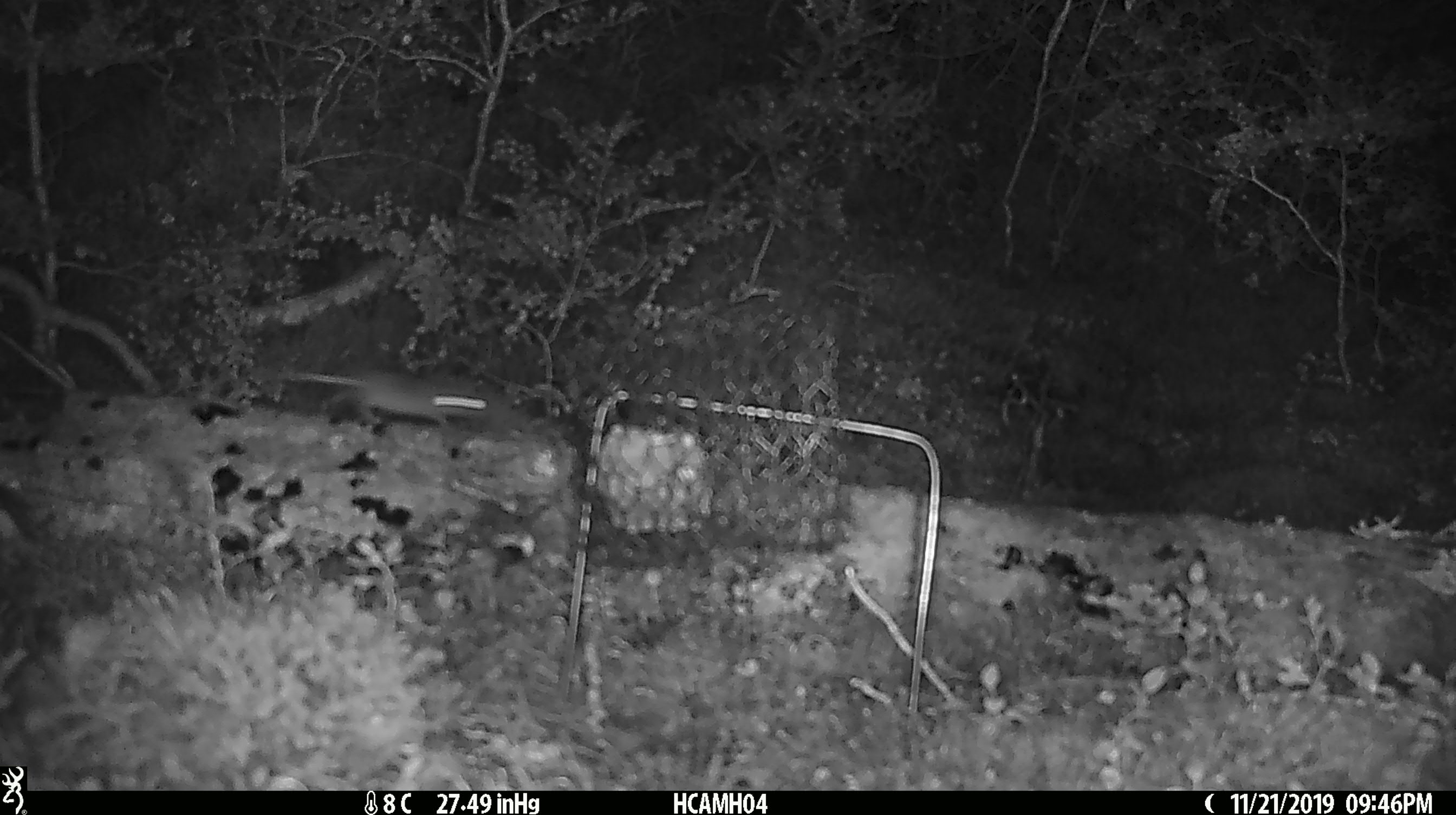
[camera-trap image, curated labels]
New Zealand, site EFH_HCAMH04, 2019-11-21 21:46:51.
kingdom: Animalia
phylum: Chordata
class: Mammalia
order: Rodentia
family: Muridae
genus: Mus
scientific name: Mus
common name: mouse